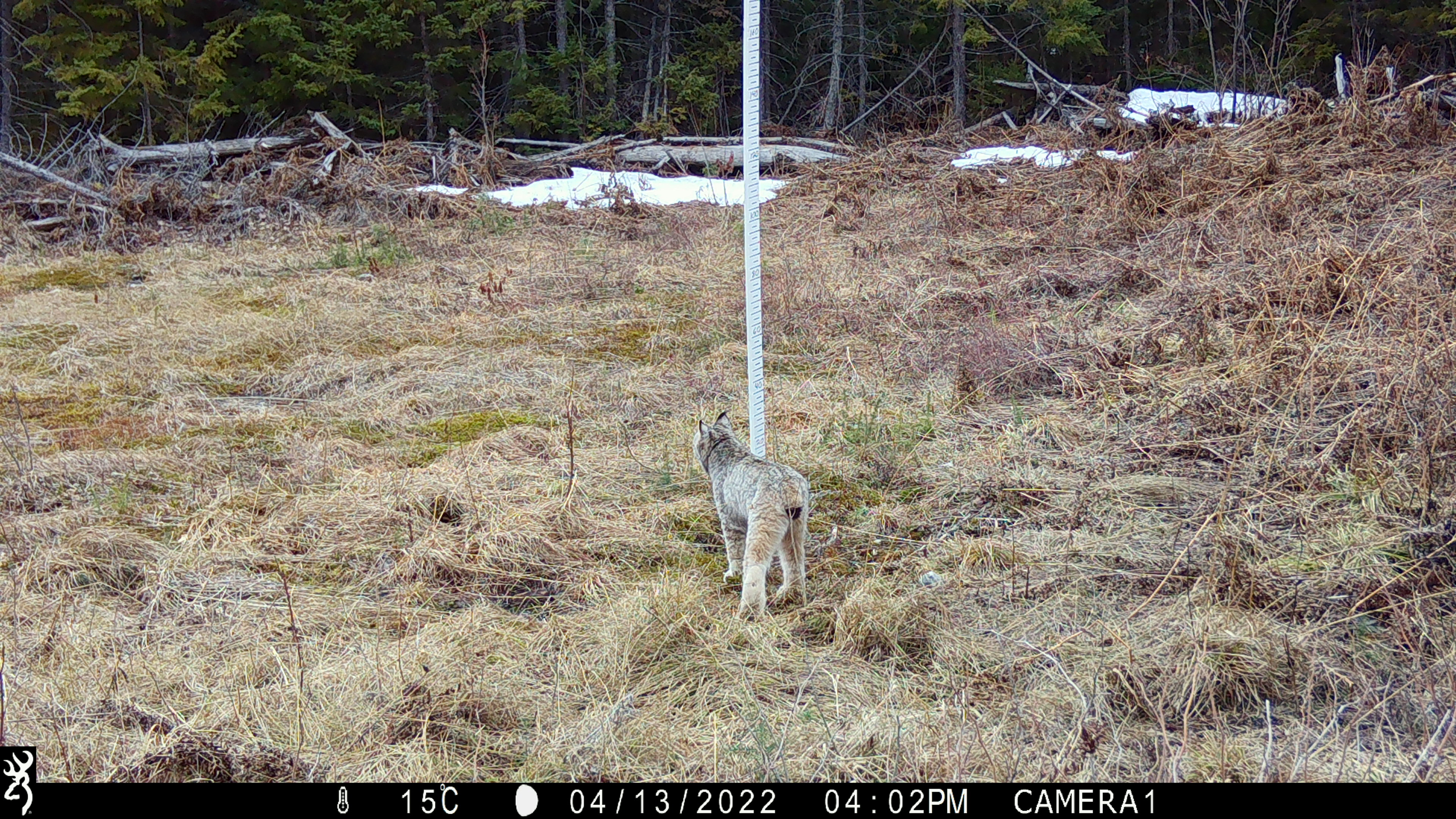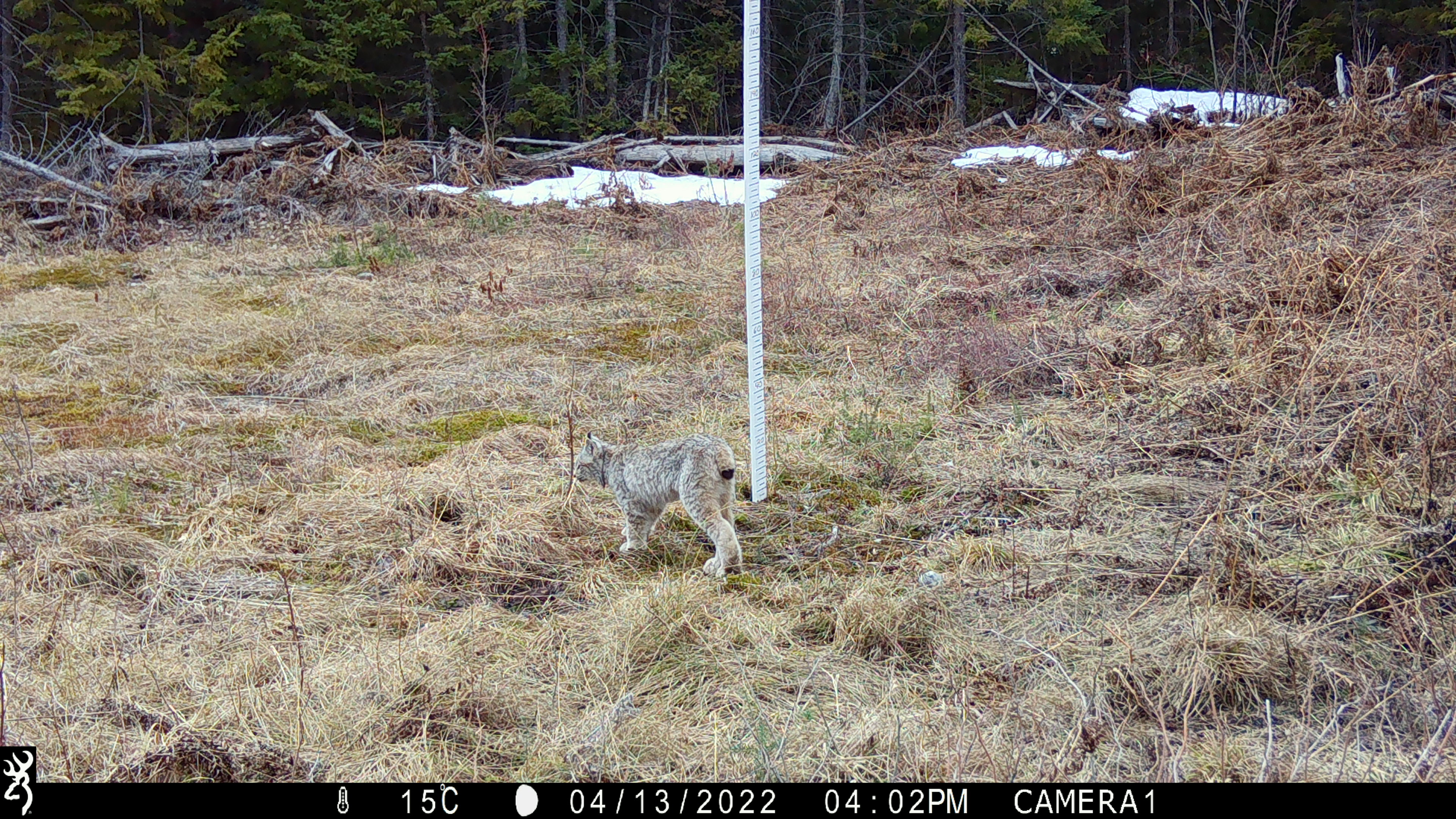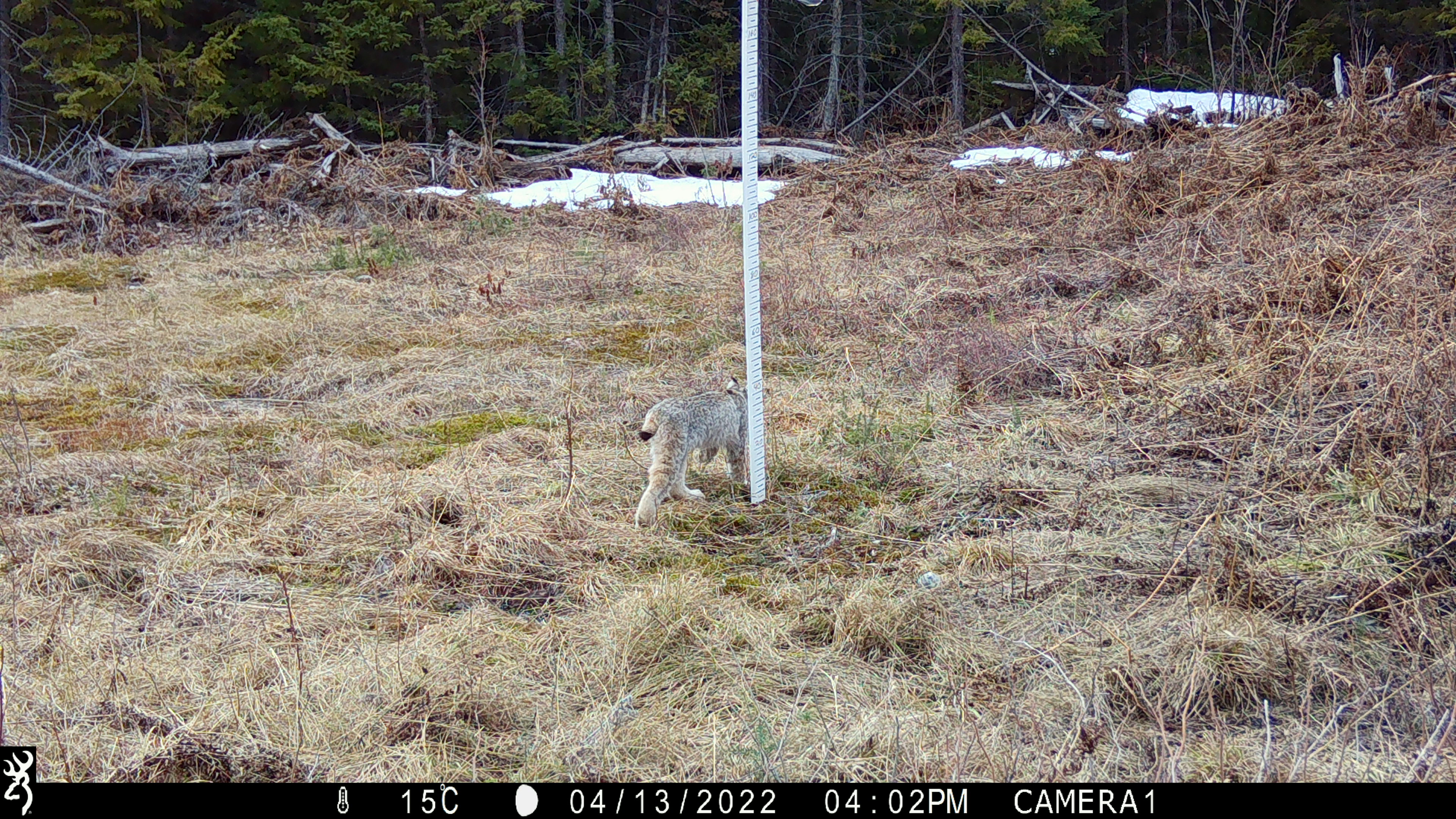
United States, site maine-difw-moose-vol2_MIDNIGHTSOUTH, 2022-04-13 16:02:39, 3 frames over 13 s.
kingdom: Animalia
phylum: Chordata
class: Mammalia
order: Carnivora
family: Felidae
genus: Lynx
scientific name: Lynx canadensis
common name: canada lynx